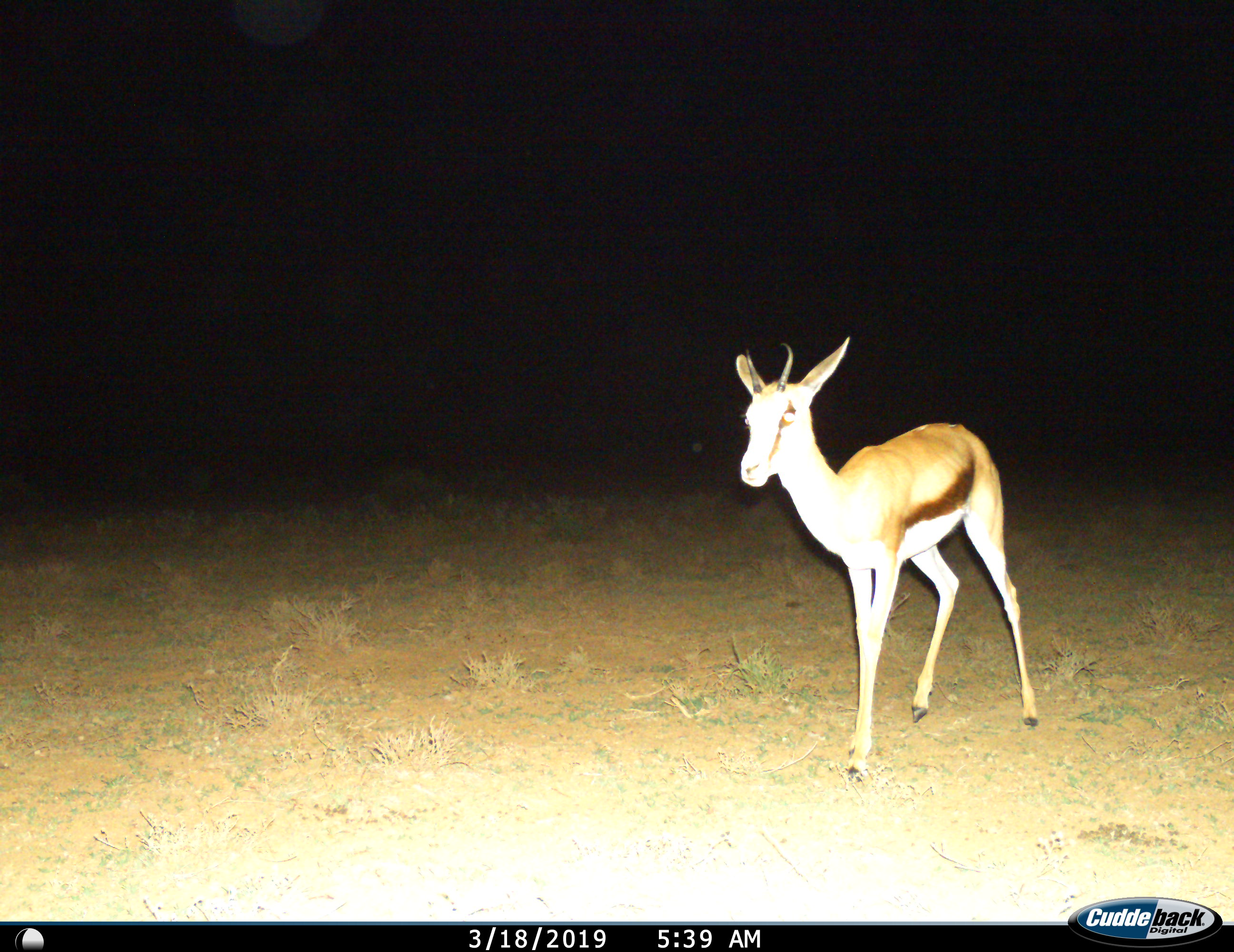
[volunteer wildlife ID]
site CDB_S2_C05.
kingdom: Animalia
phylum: Chordata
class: Mammalia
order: Artiodactyla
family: Bovidae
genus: Antidorcas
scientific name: Antidorcas marsupialis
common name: springbok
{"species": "springbok (Antidorcas marsupialis)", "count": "1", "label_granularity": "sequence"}